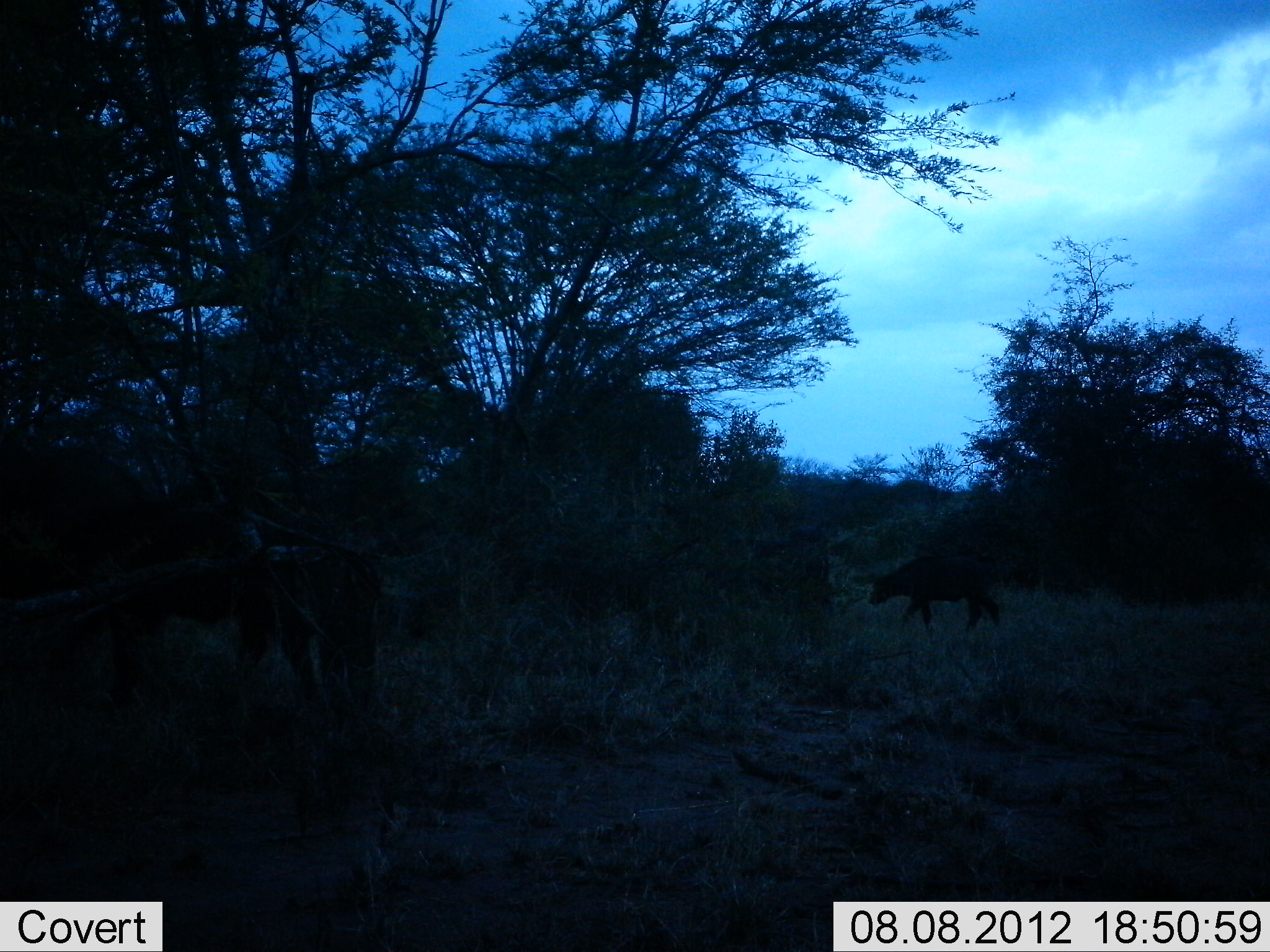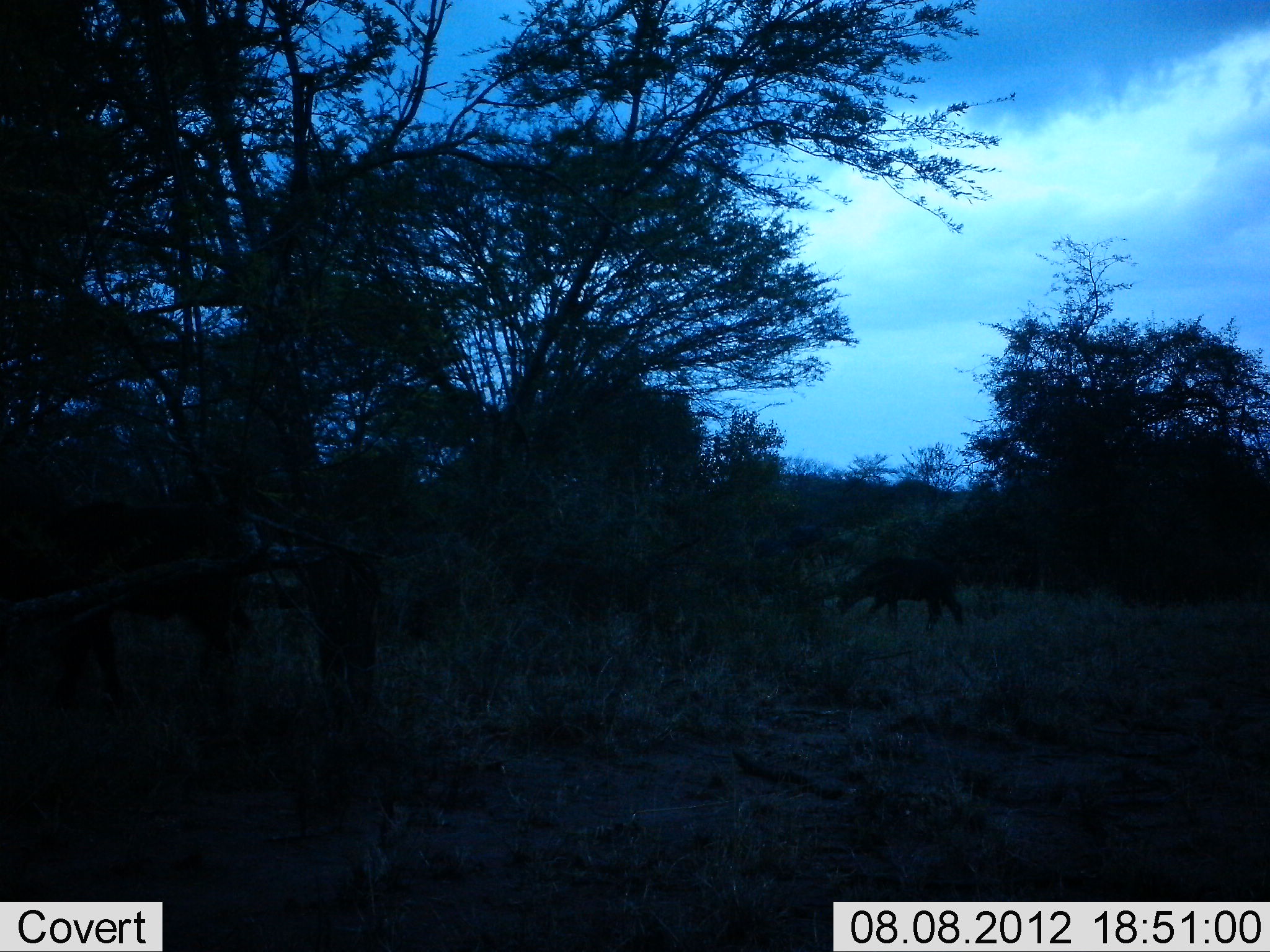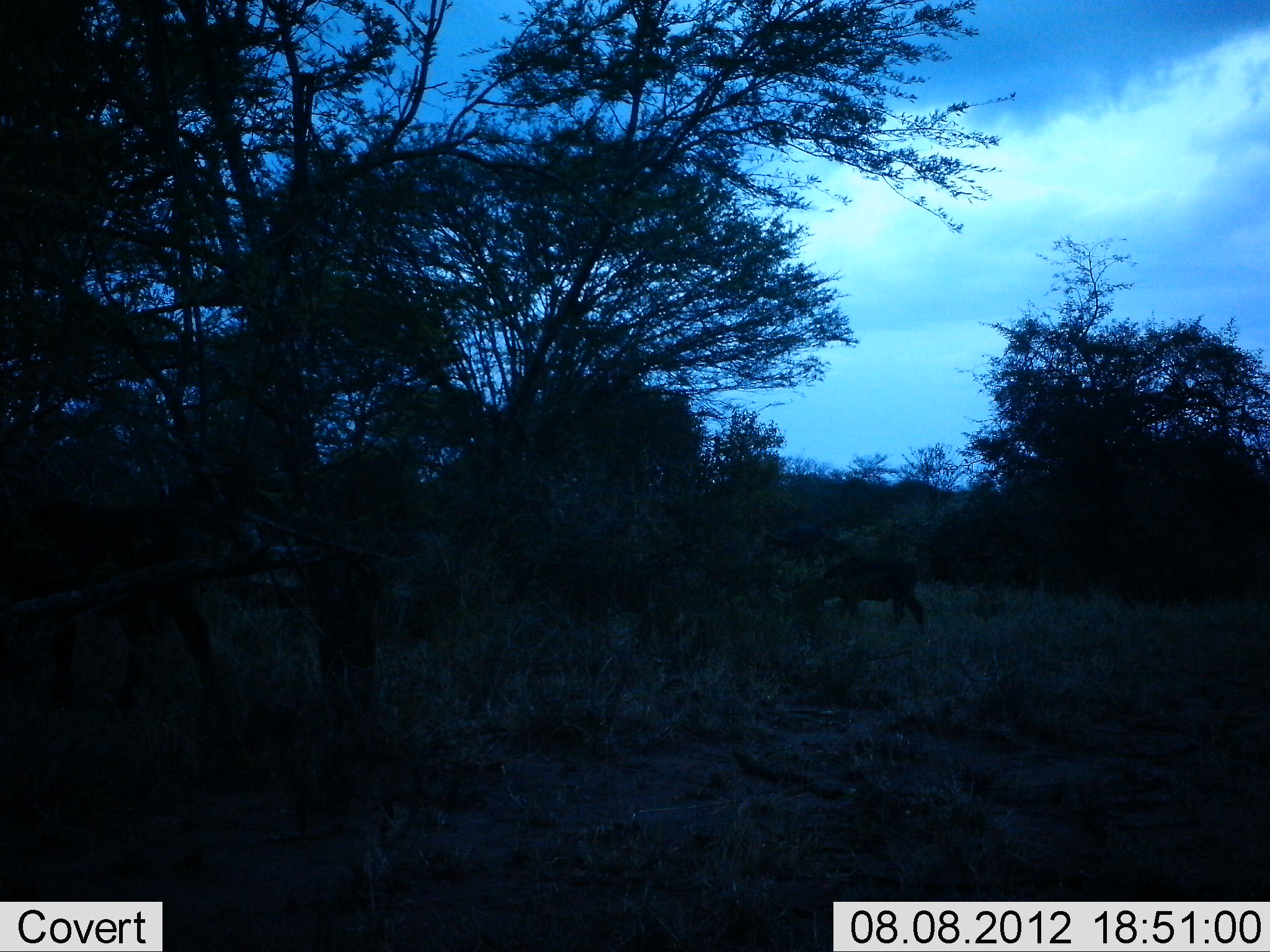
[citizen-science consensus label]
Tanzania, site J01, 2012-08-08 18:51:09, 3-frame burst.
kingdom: Animalia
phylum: Chordata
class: Mammalia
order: Artiodactyla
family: Bovidae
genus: Syncerus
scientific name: Syncerus caffer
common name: cape buffalo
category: buffalo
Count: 4.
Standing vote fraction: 10%.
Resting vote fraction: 0%.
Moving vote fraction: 100%.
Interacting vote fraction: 0%.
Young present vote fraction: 50%.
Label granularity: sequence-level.